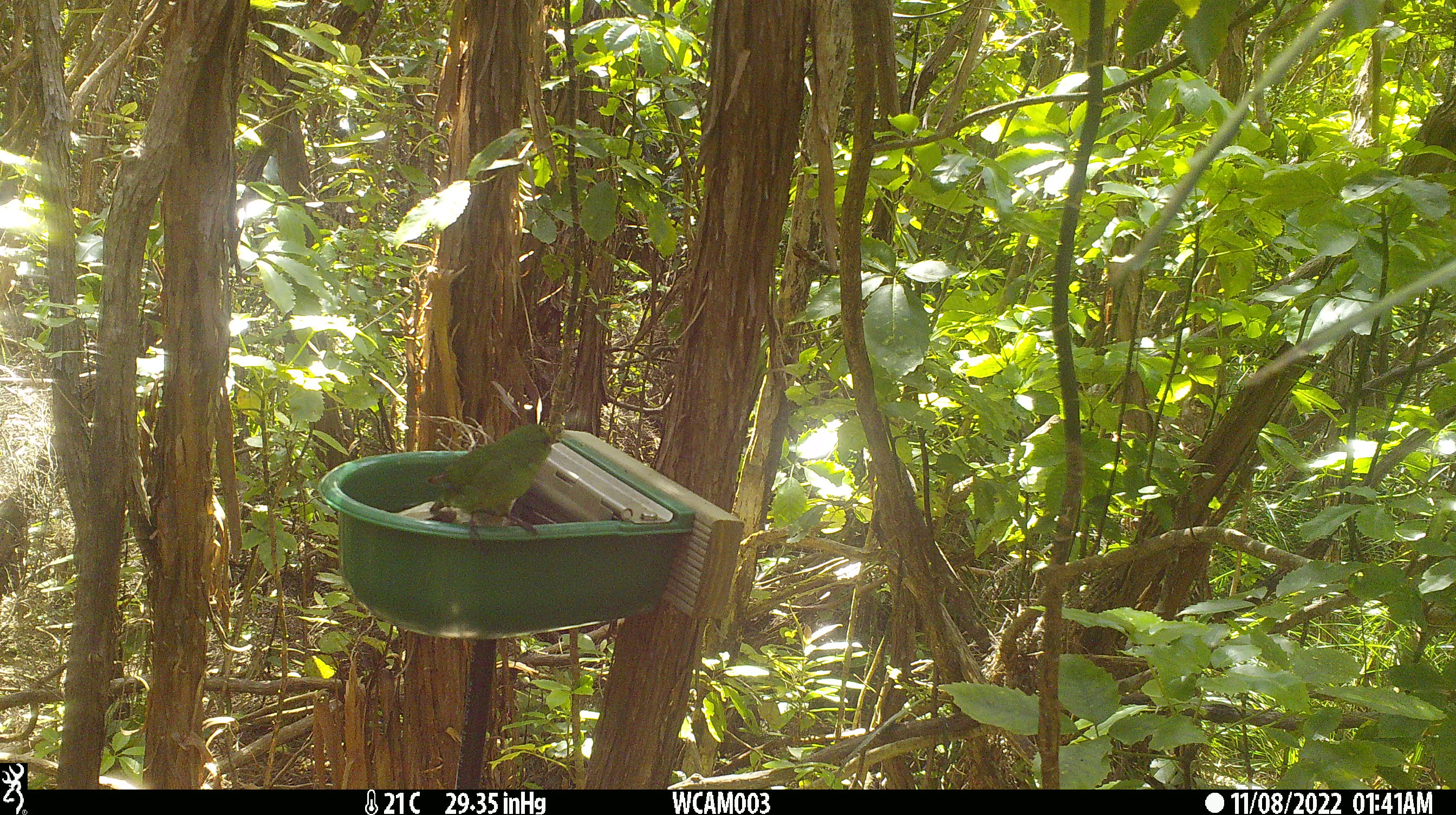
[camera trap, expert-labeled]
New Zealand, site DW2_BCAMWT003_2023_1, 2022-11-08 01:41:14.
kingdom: Animalia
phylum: Chordata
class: Aves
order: Psittaciformes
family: Psittaculidae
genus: Cyanoramphus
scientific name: Cyanoramphus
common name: parakeet